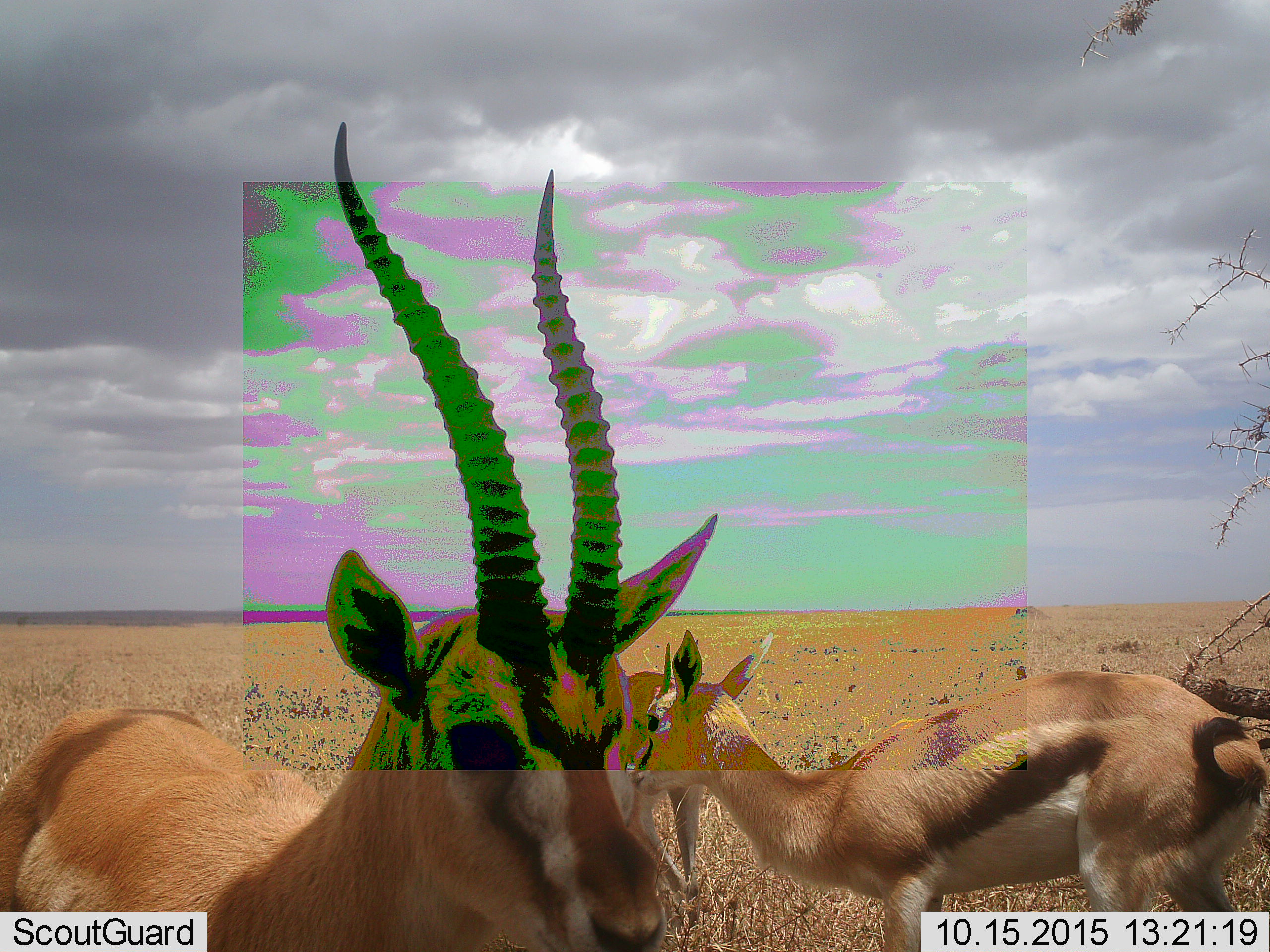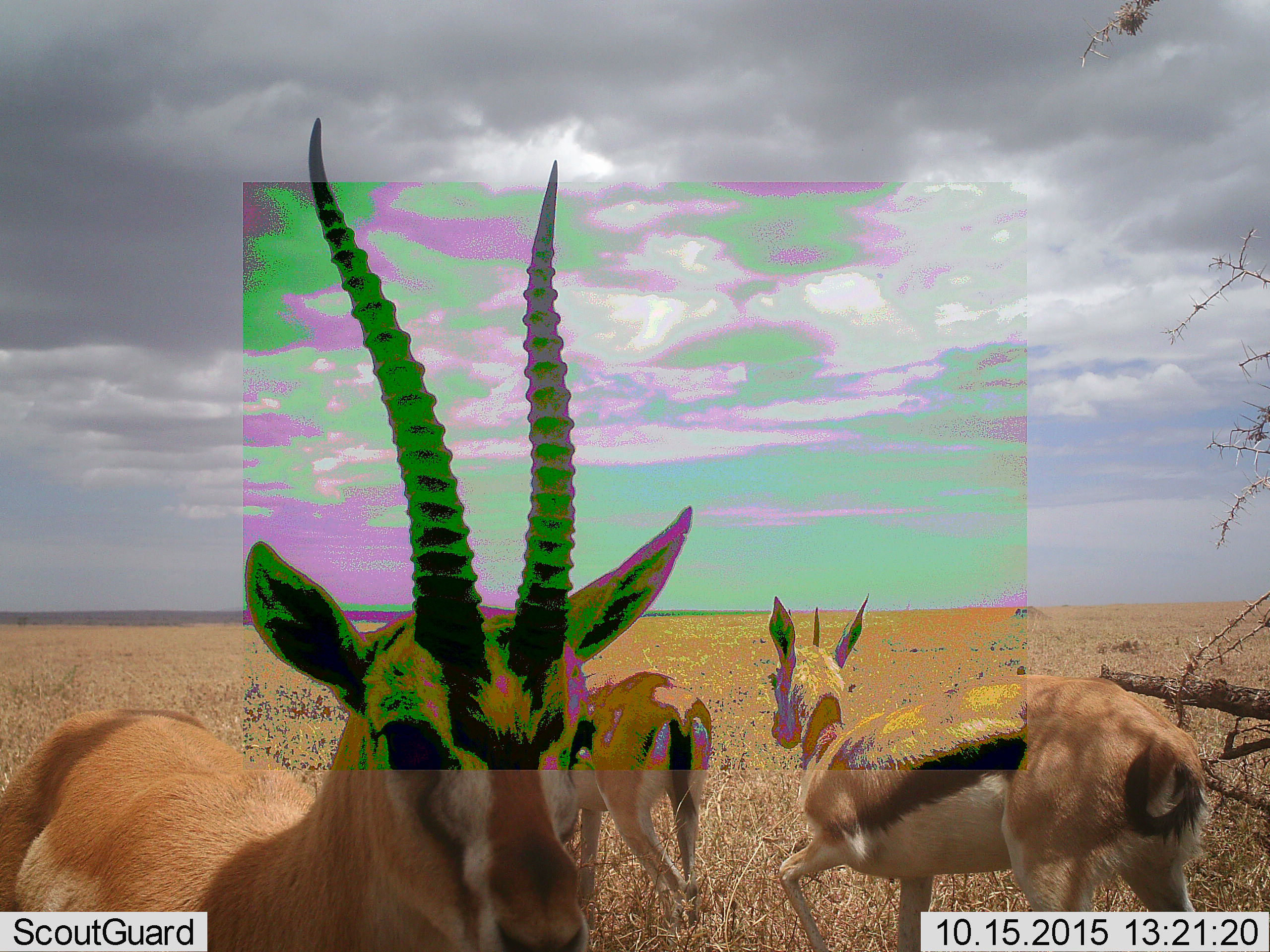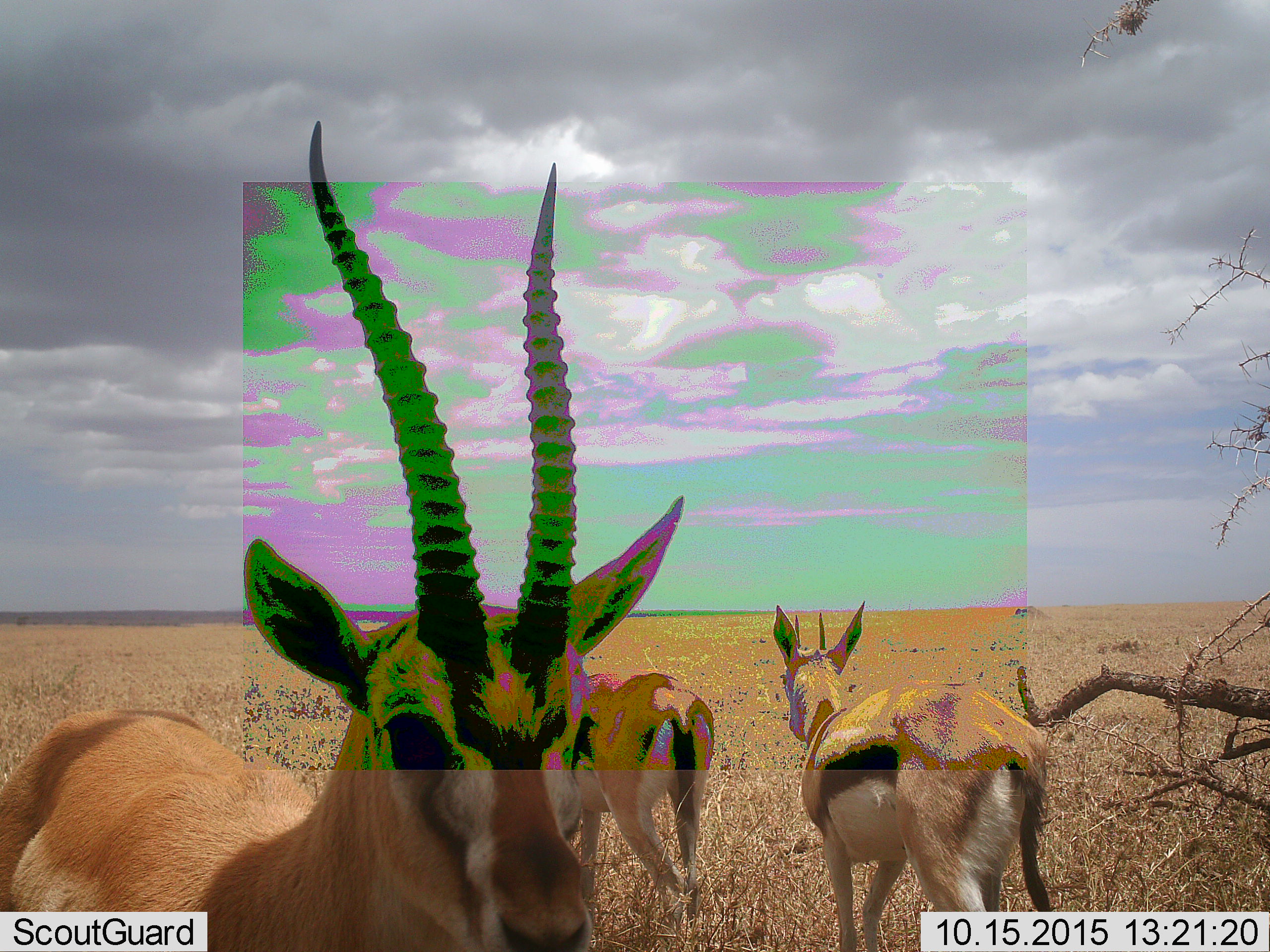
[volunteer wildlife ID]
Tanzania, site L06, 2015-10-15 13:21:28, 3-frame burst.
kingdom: Animalia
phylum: Chordata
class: Mammalia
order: Artiodactyla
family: Bovidae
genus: Eudorcas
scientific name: Eudorcas thomsonii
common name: thomson's gazelle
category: gazellethomsons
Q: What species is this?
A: Gazellethomsons (thomson's gazelle) (Eudorcas thomsonii).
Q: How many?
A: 3.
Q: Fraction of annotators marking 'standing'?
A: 71%.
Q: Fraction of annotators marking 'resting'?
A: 0%.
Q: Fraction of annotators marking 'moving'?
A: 86%.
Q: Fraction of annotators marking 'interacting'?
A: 29%.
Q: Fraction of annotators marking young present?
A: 0%.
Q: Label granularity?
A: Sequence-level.